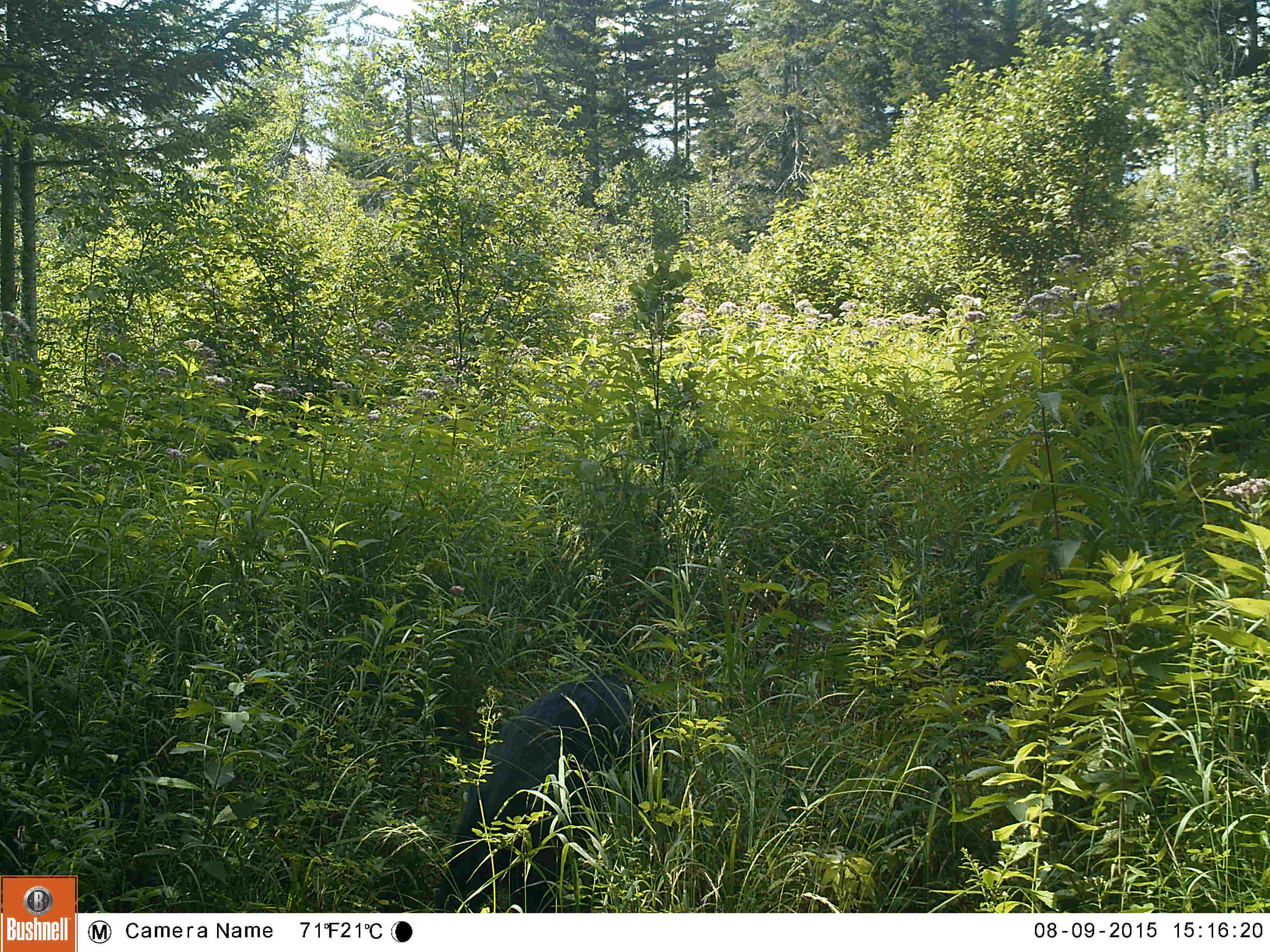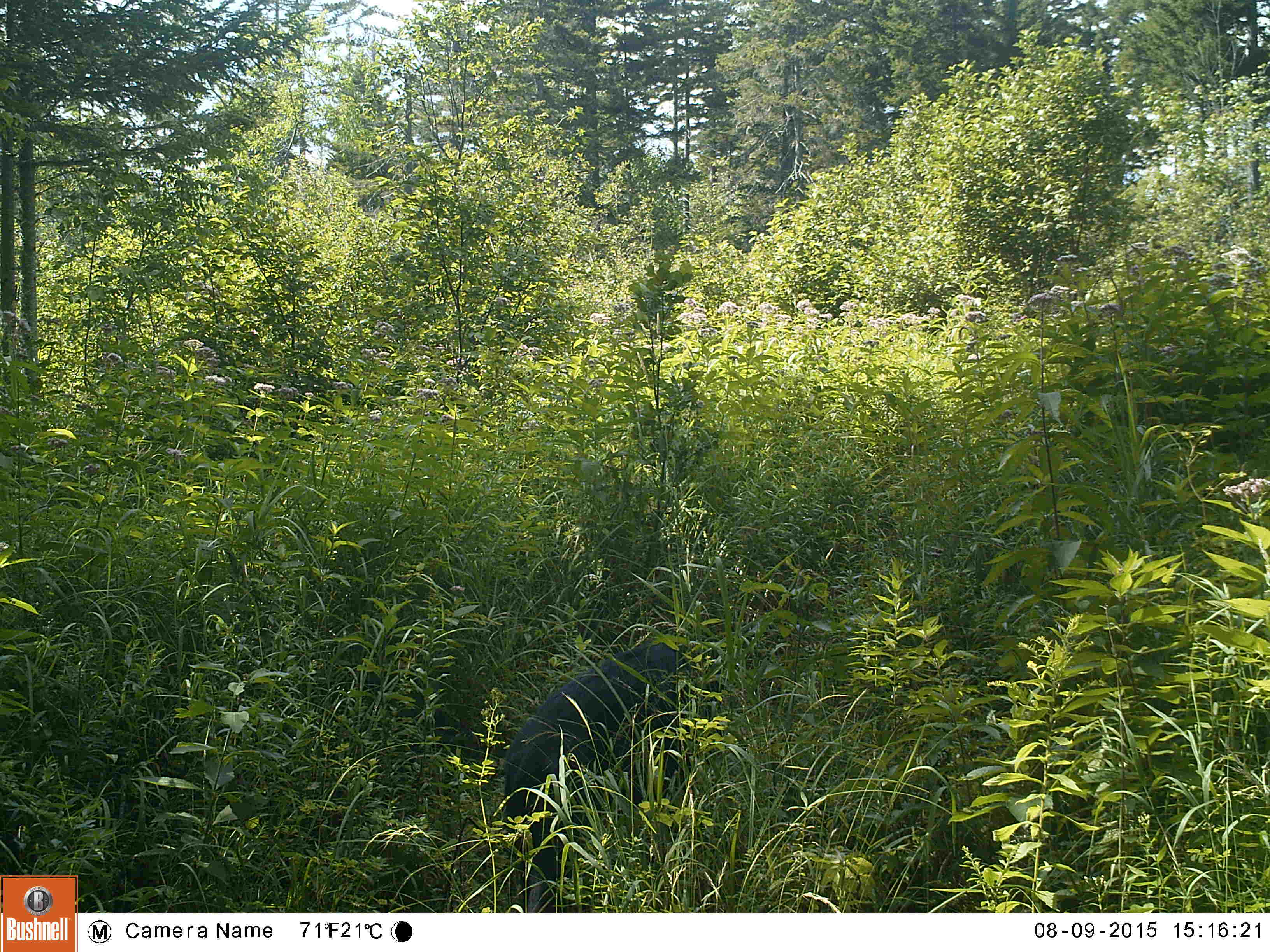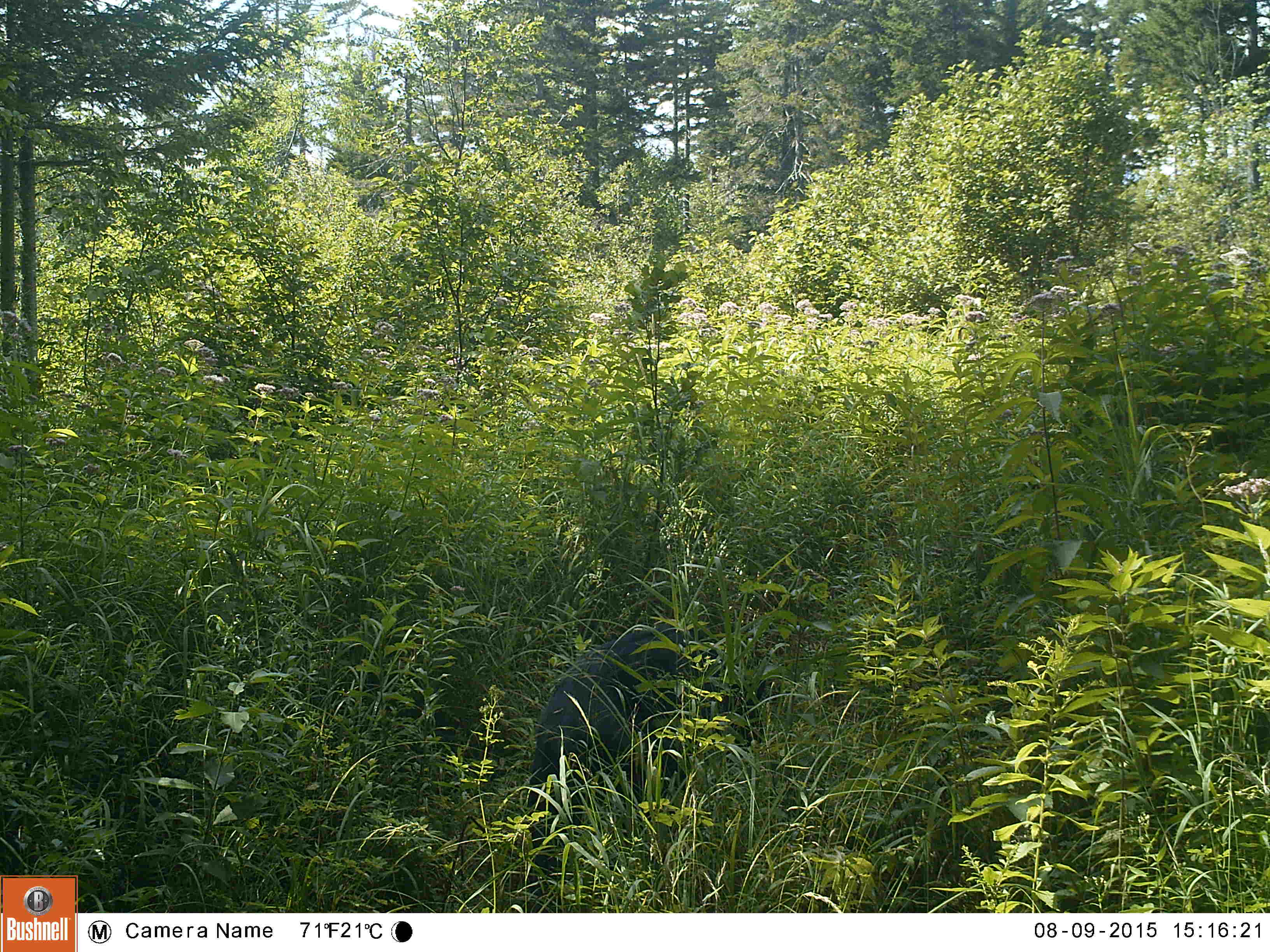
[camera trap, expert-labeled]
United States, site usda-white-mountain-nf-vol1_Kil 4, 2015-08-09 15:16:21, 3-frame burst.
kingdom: Animalia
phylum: Chordata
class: Mammalia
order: Carnivora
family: Ursidae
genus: Ursus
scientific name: Ursus americanus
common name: black bear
Black bear (Ursus americanus).